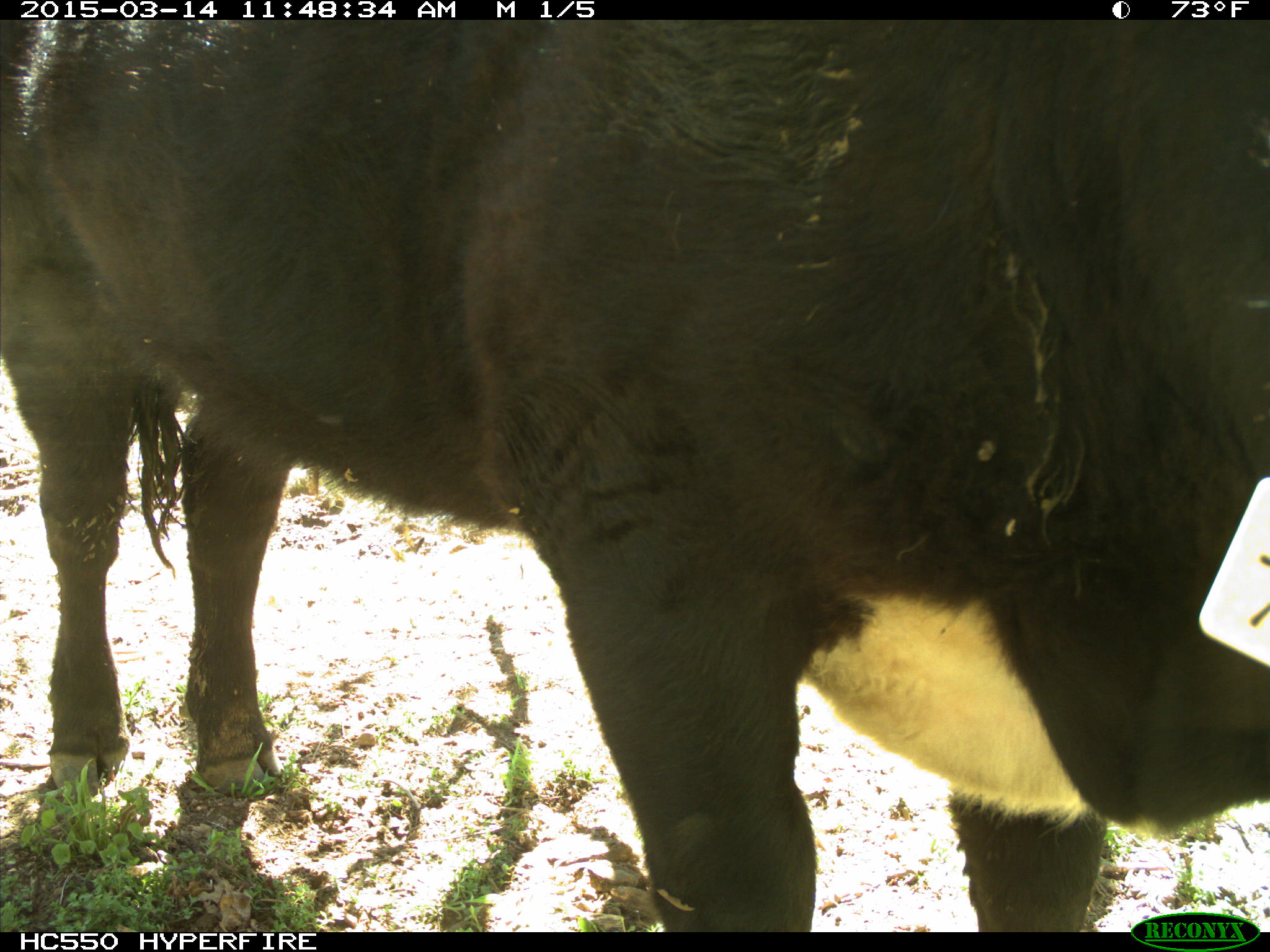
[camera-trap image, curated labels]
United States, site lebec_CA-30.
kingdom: Animalia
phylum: Chordata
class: Mammalia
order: Artiodactyla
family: Bovidae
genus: Bos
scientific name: Bos taurus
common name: domestic cow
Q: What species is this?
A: Bos taurus (domestic cow).